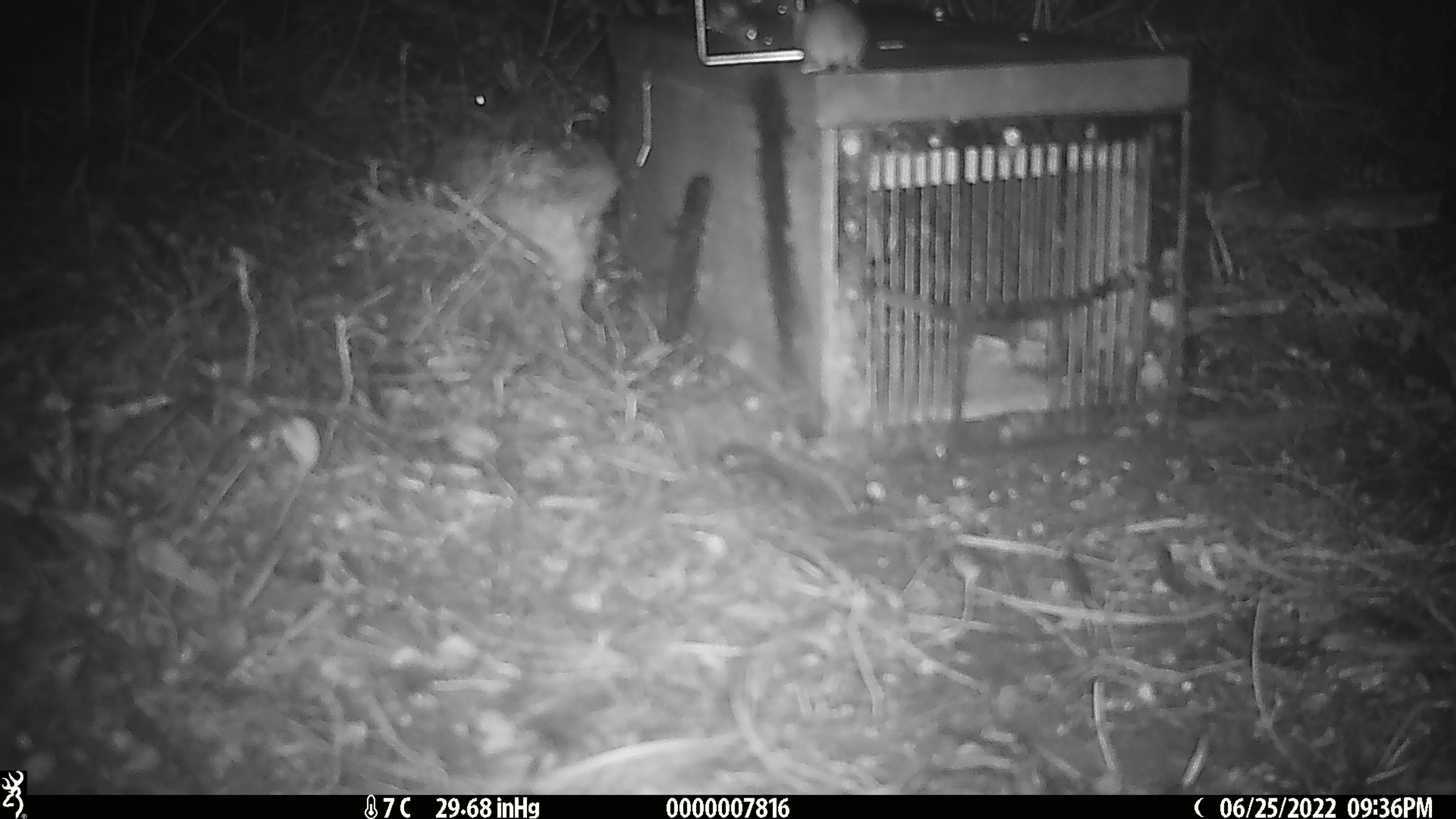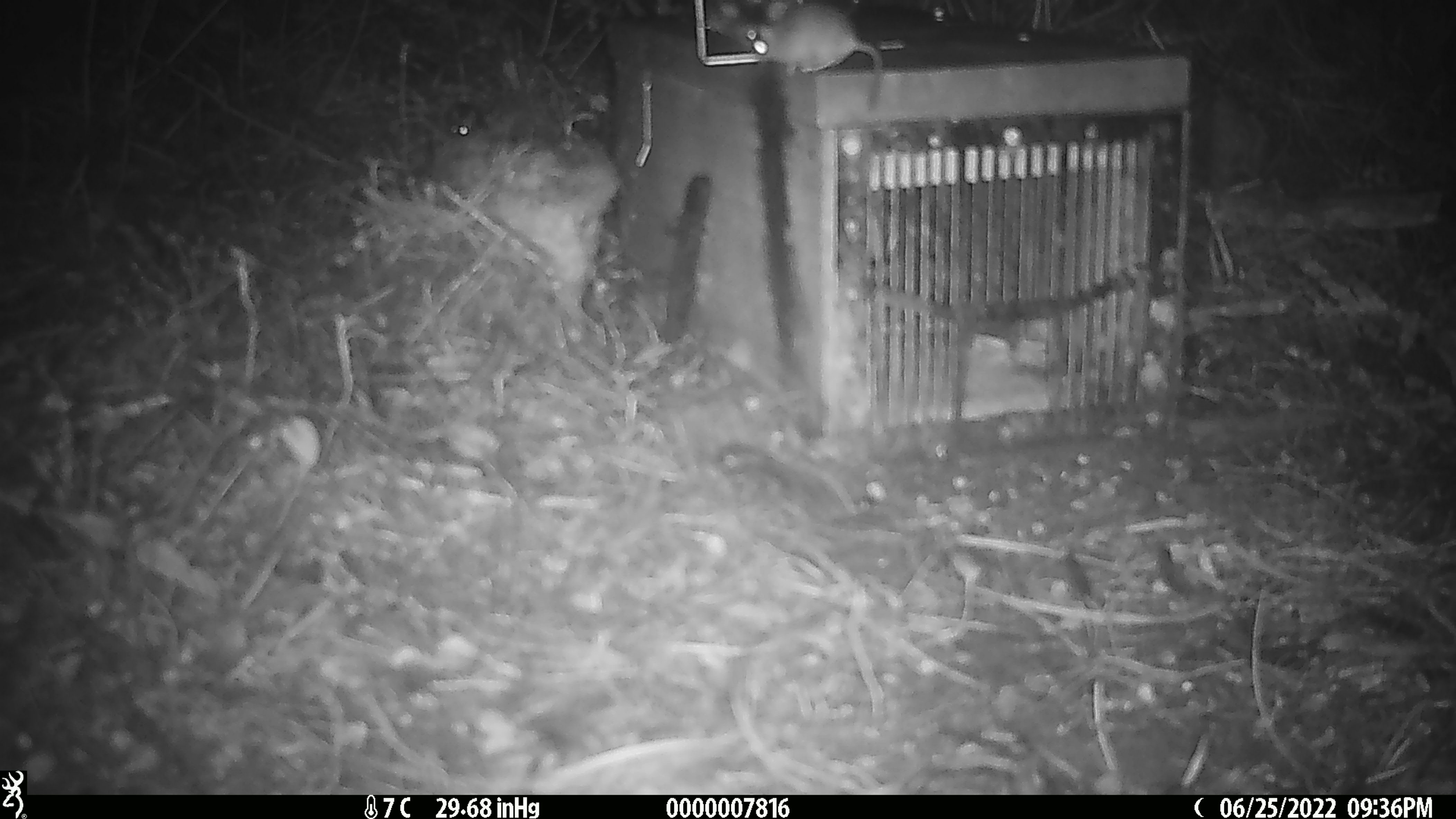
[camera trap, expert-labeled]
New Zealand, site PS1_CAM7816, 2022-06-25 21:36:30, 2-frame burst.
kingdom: Animalia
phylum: Chordata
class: Mammalia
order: Rodentia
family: Muridae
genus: Mus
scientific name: Mus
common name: mouse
Mouse (Mus).